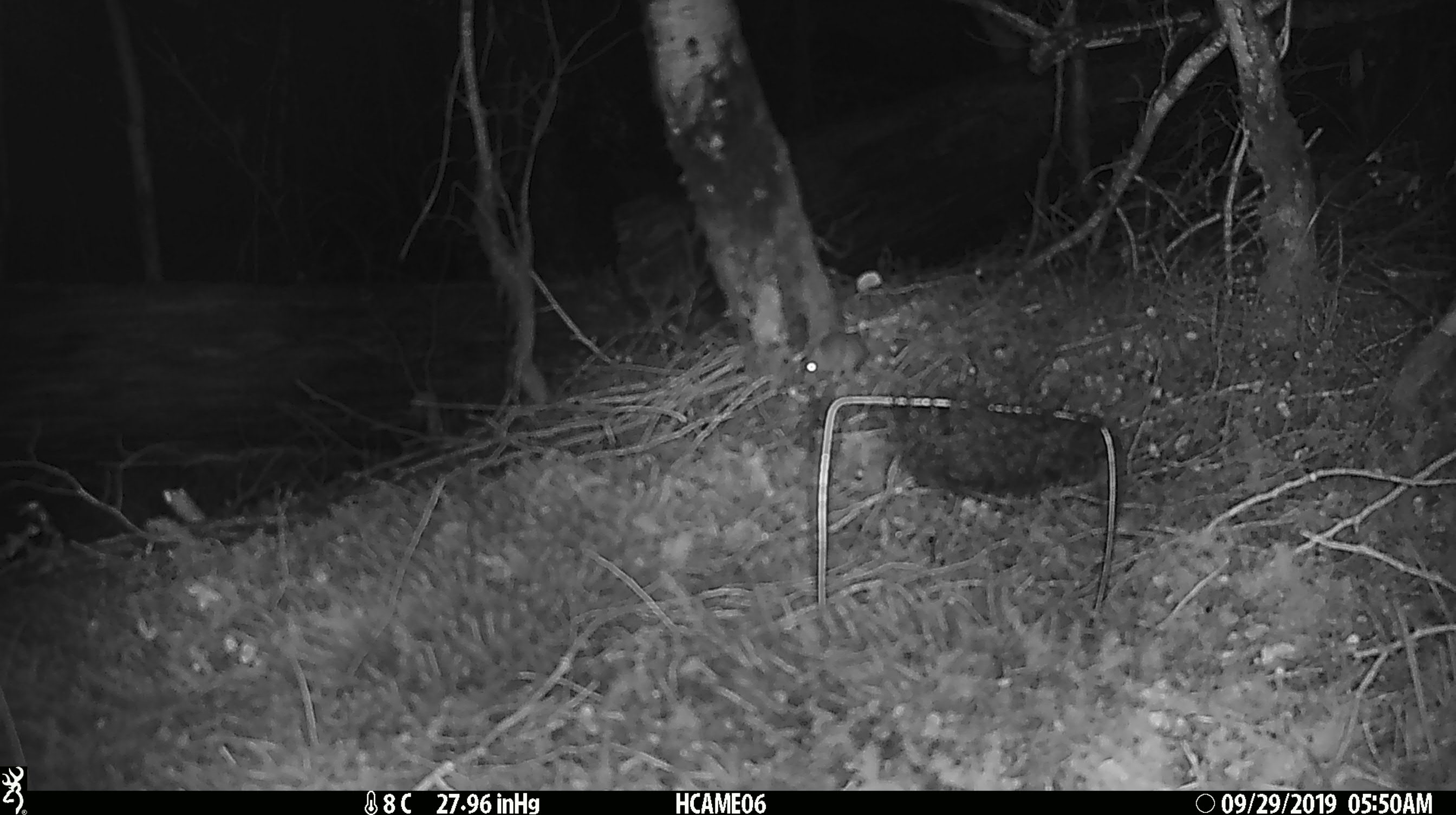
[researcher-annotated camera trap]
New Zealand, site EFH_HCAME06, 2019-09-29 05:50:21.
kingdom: Animalia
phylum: Chordata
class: Mammalia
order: Rodentia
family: Muridae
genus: Mus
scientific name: Mus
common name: mouse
Mouse (Mus).